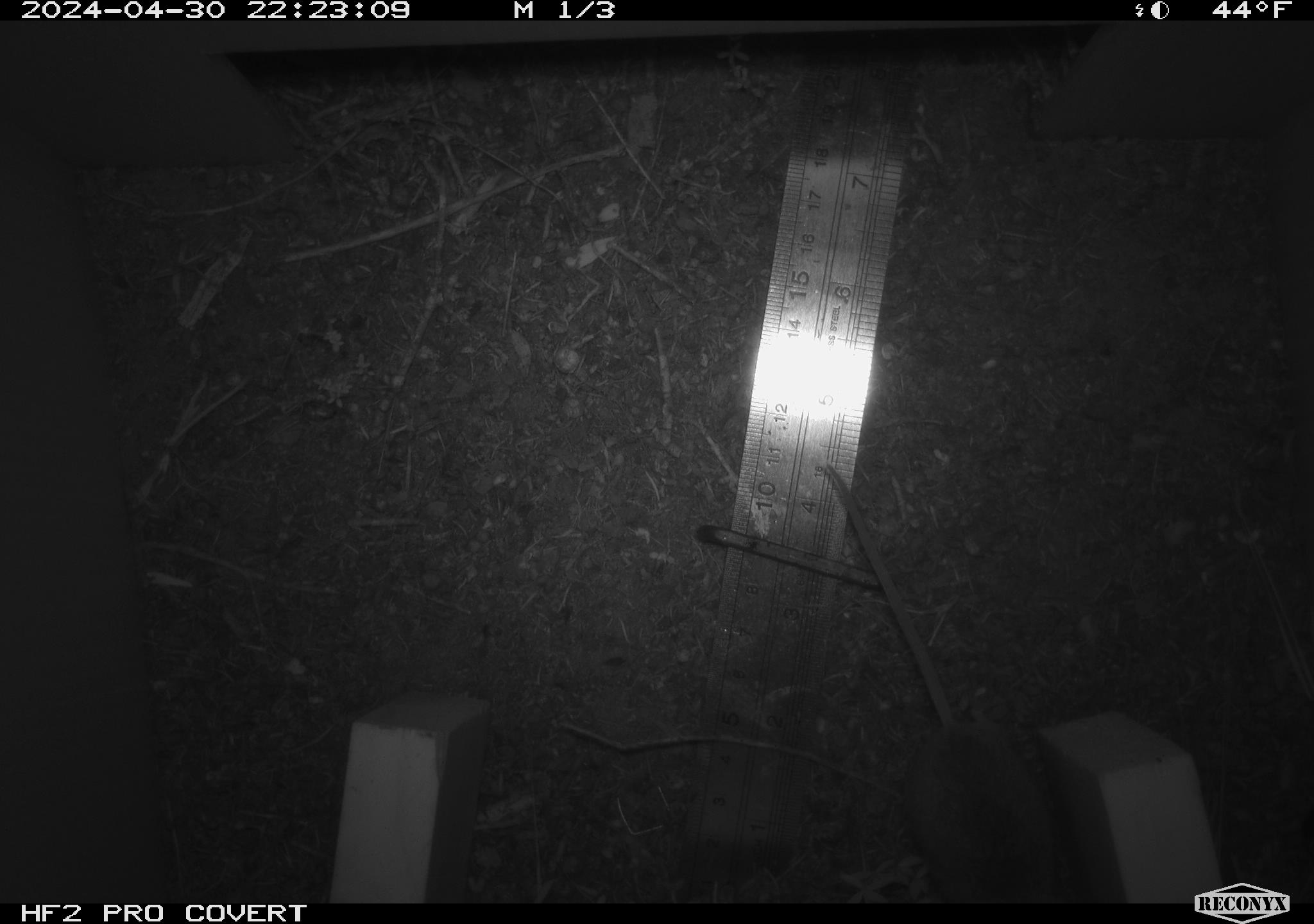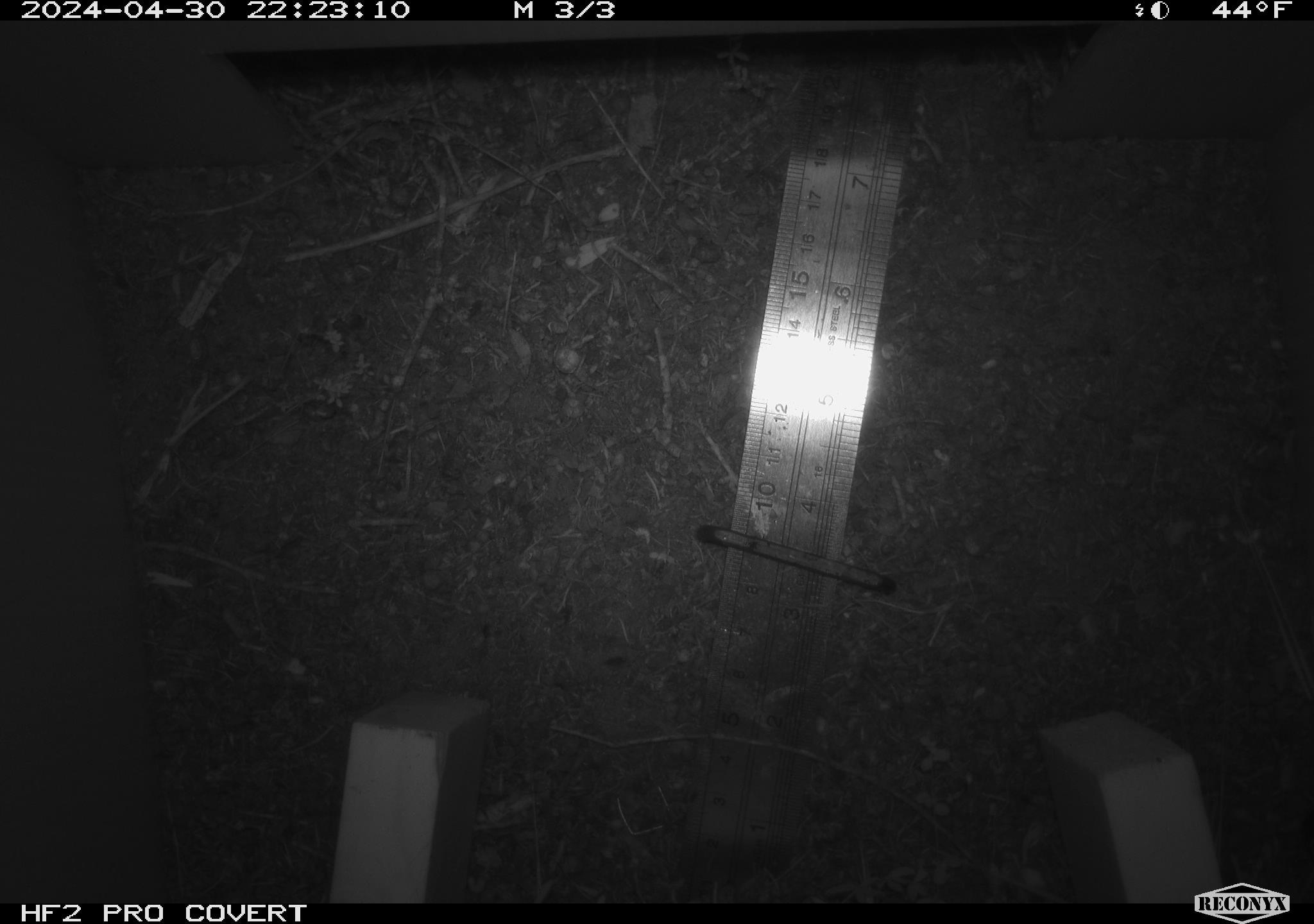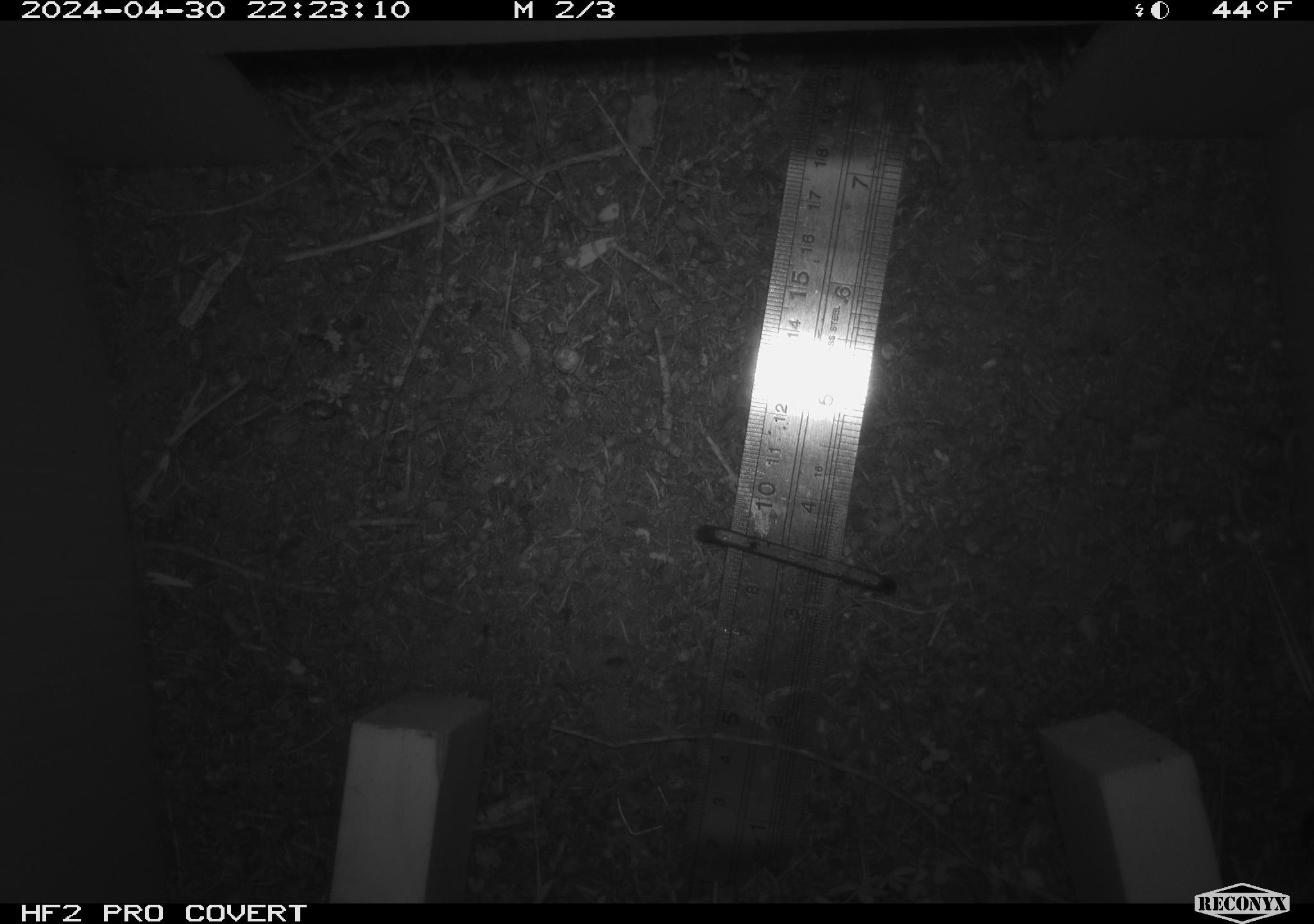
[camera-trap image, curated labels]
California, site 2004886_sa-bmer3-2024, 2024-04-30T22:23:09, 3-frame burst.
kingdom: Animalia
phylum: Chordata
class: Mammalia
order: Rodentia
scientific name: Rodentia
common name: mouse species